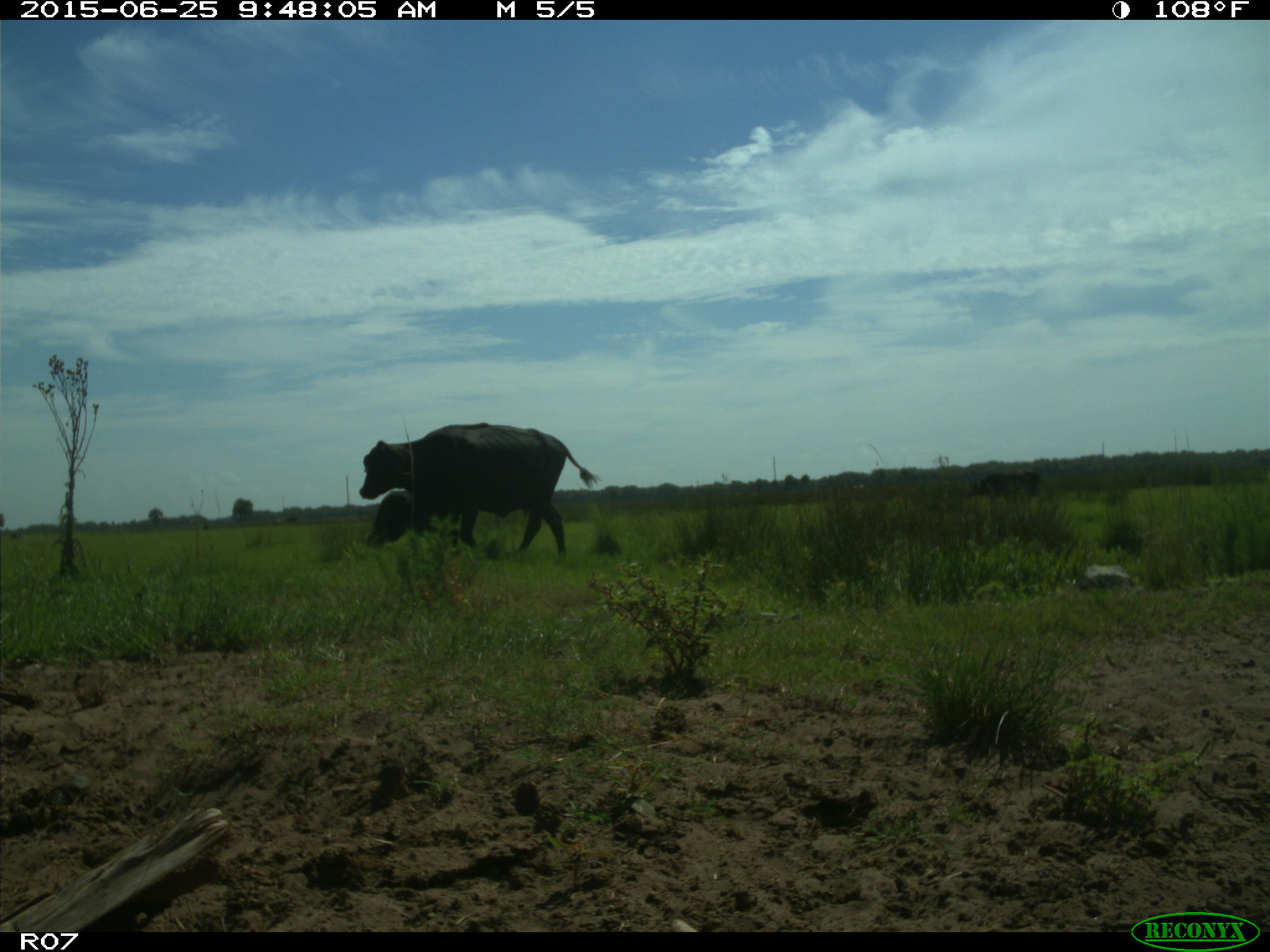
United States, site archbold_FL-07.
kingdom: Animalia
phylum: Chordata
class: Mammalia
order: Artiodactyla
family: Bovidae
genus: Bos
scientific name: Bos taurus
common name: domestic cow